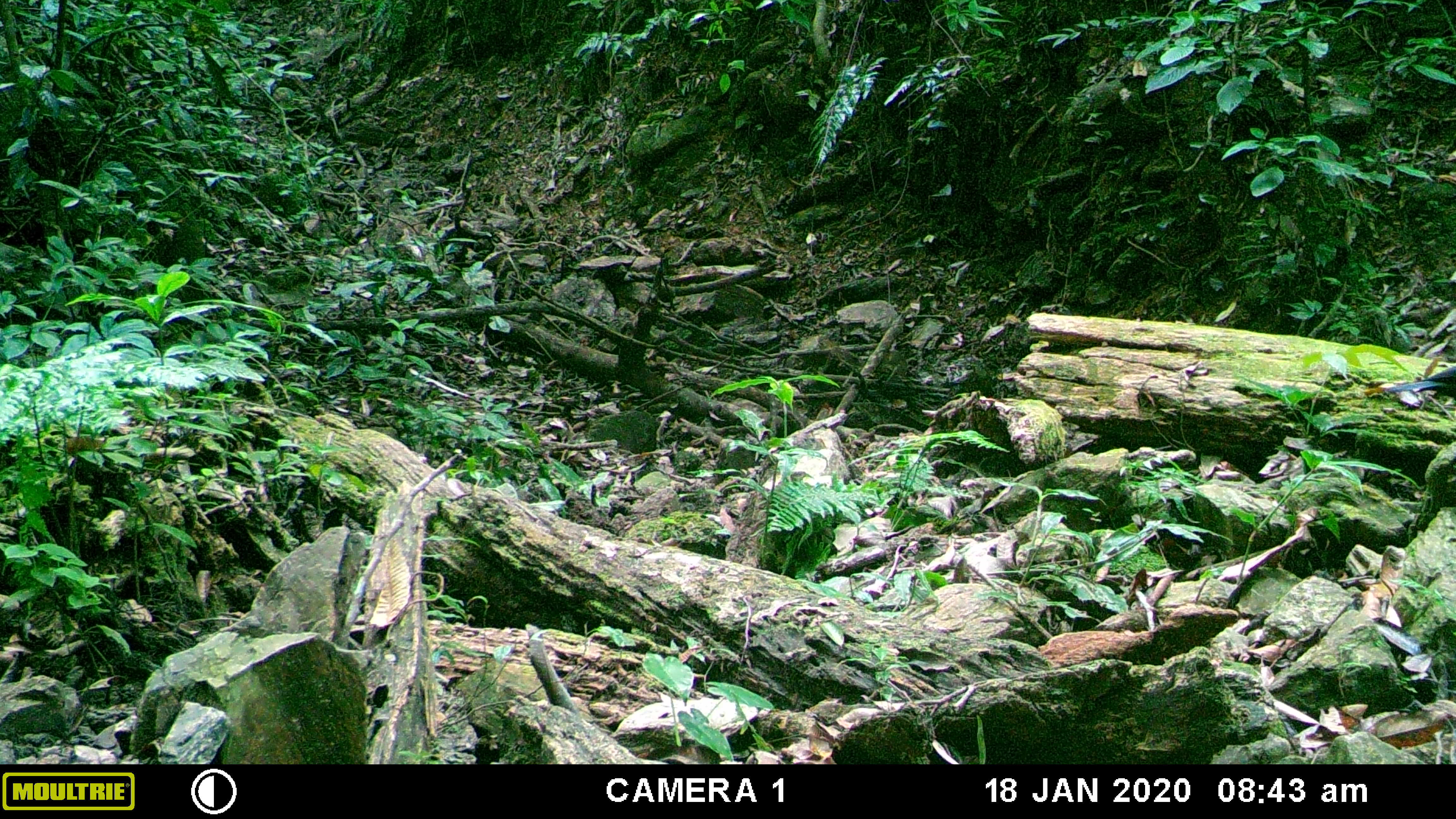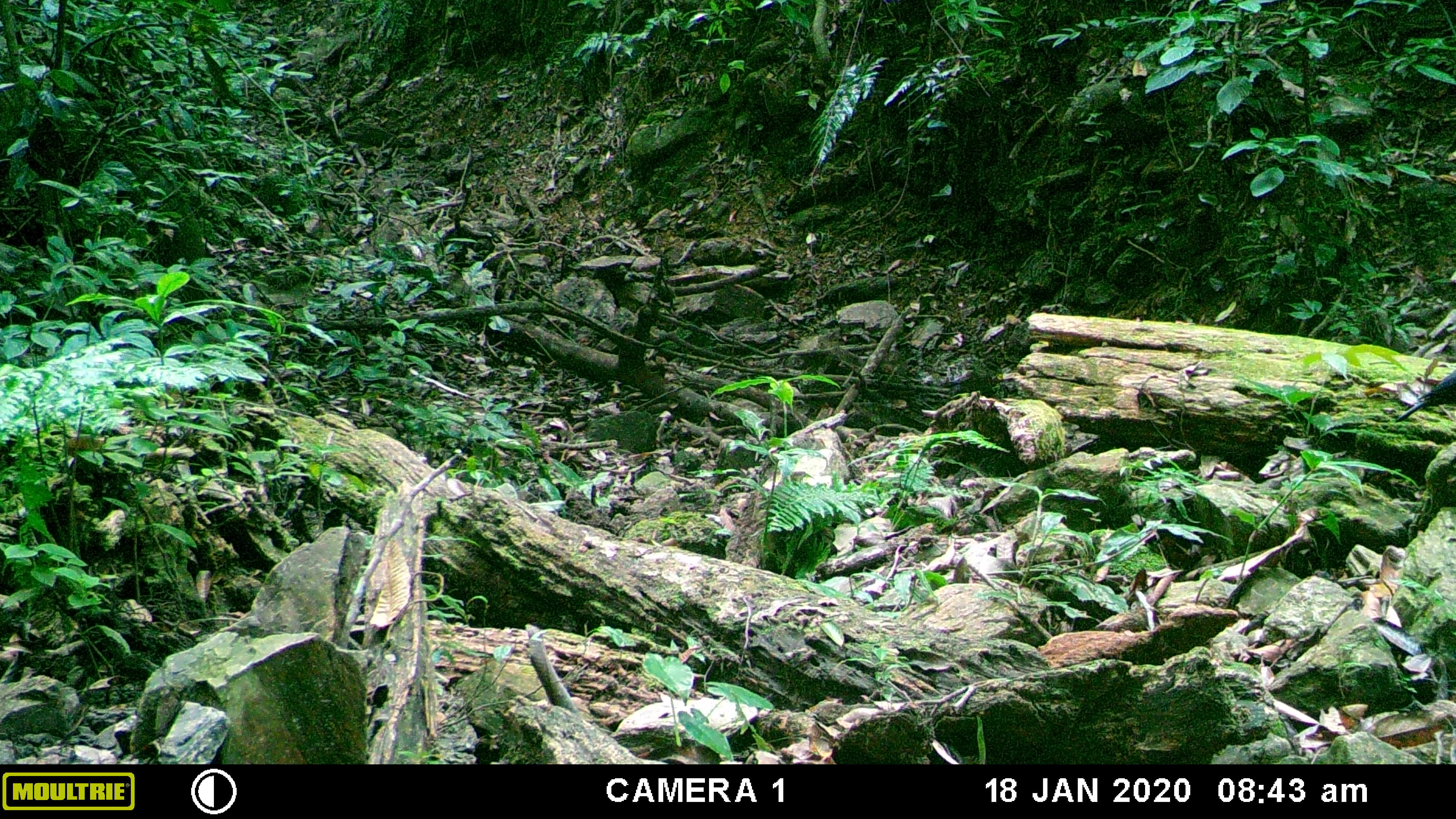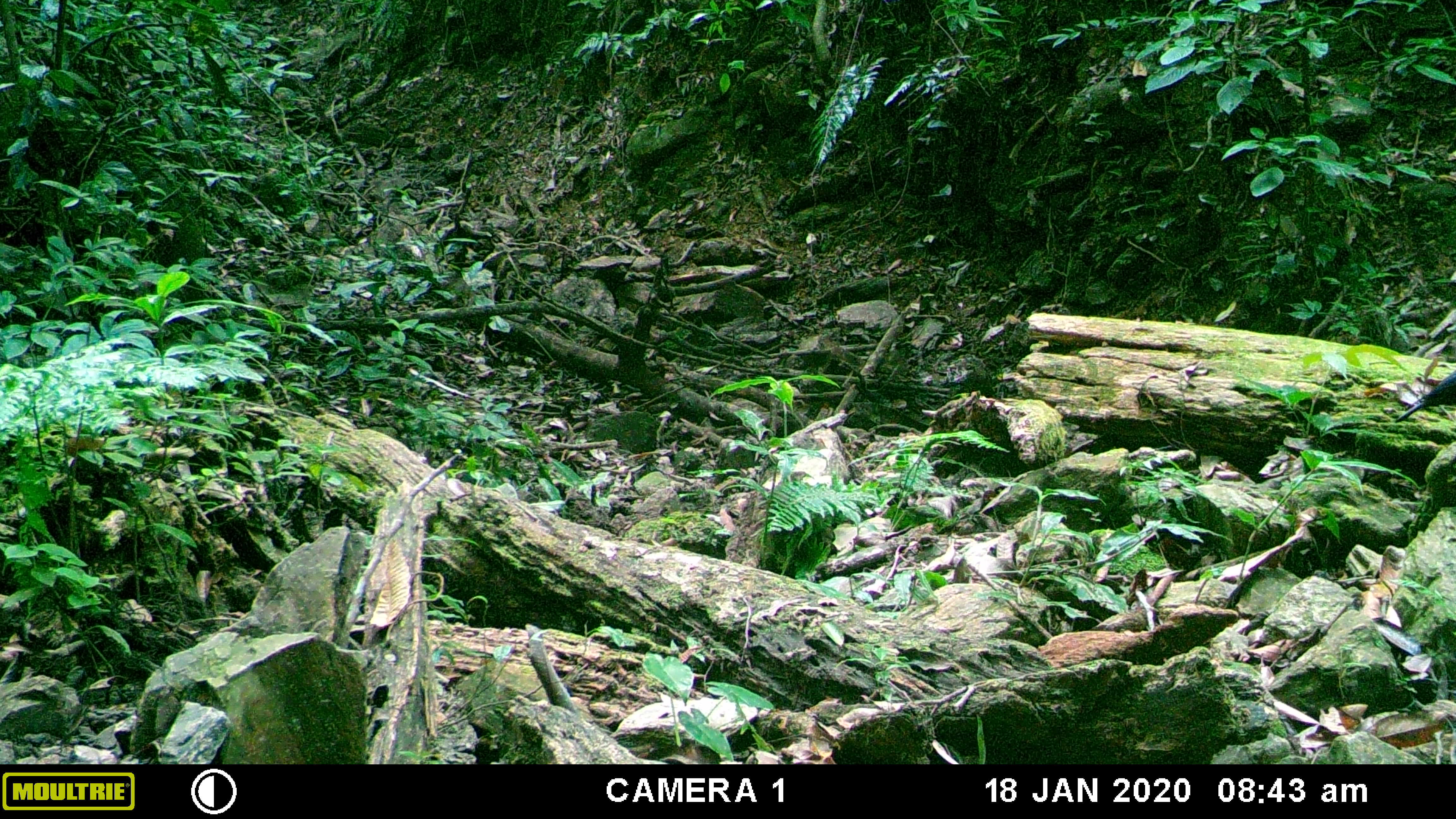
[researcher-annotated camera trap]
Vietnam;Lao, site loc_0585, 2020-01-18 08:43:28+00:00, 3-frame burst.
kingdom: Animalia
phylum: Chordata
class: Aves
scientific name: Aves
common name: bird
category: unidentified bird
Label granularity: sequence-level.